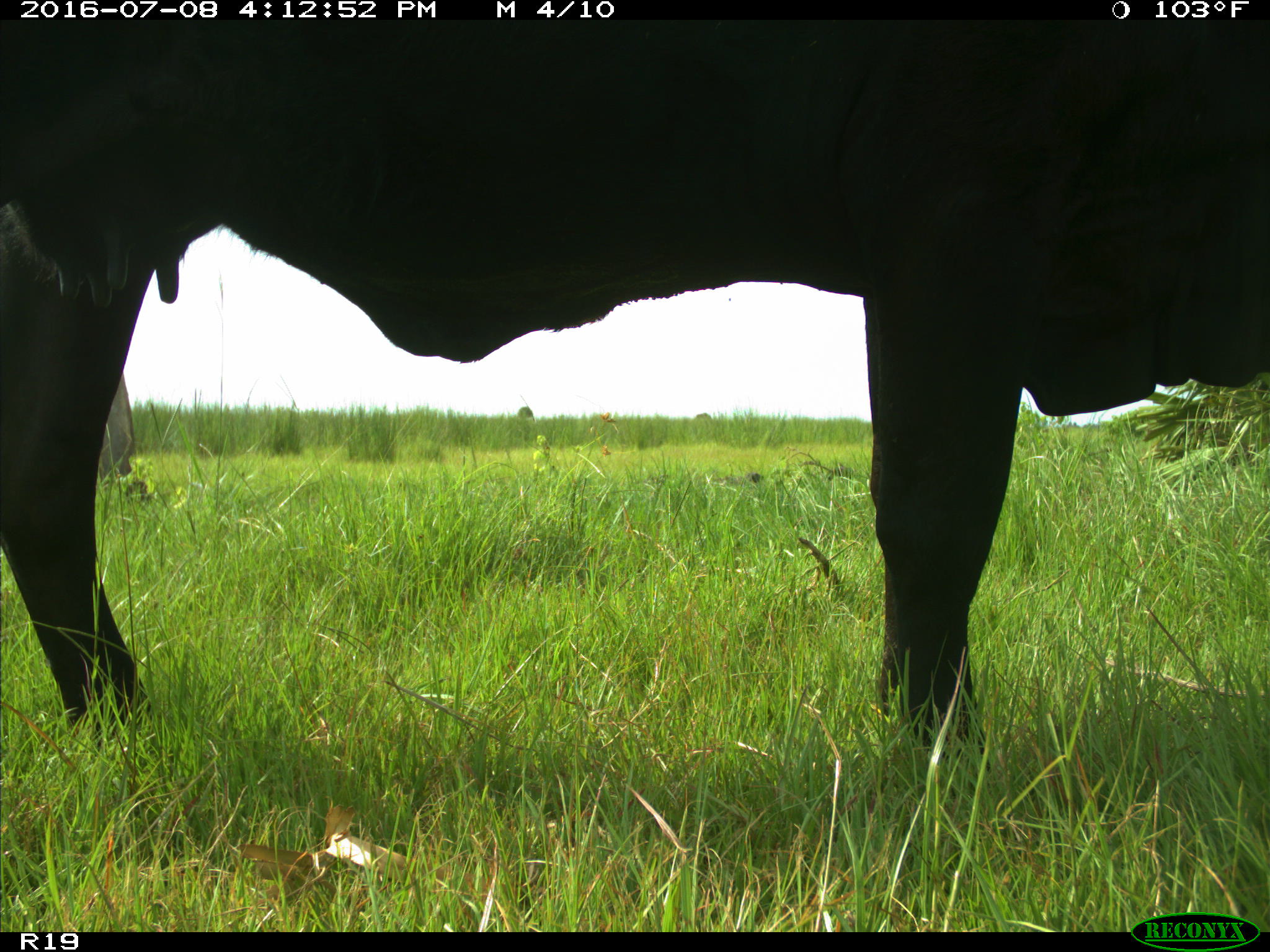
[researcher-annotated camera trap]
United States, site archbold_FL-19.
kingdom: Animalia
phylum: Chordata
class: Mammalia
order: Artiodactyla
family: Bovidae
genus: Bos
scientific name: Bos taurus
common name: domestic cow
Bos taurus (domestic cow).